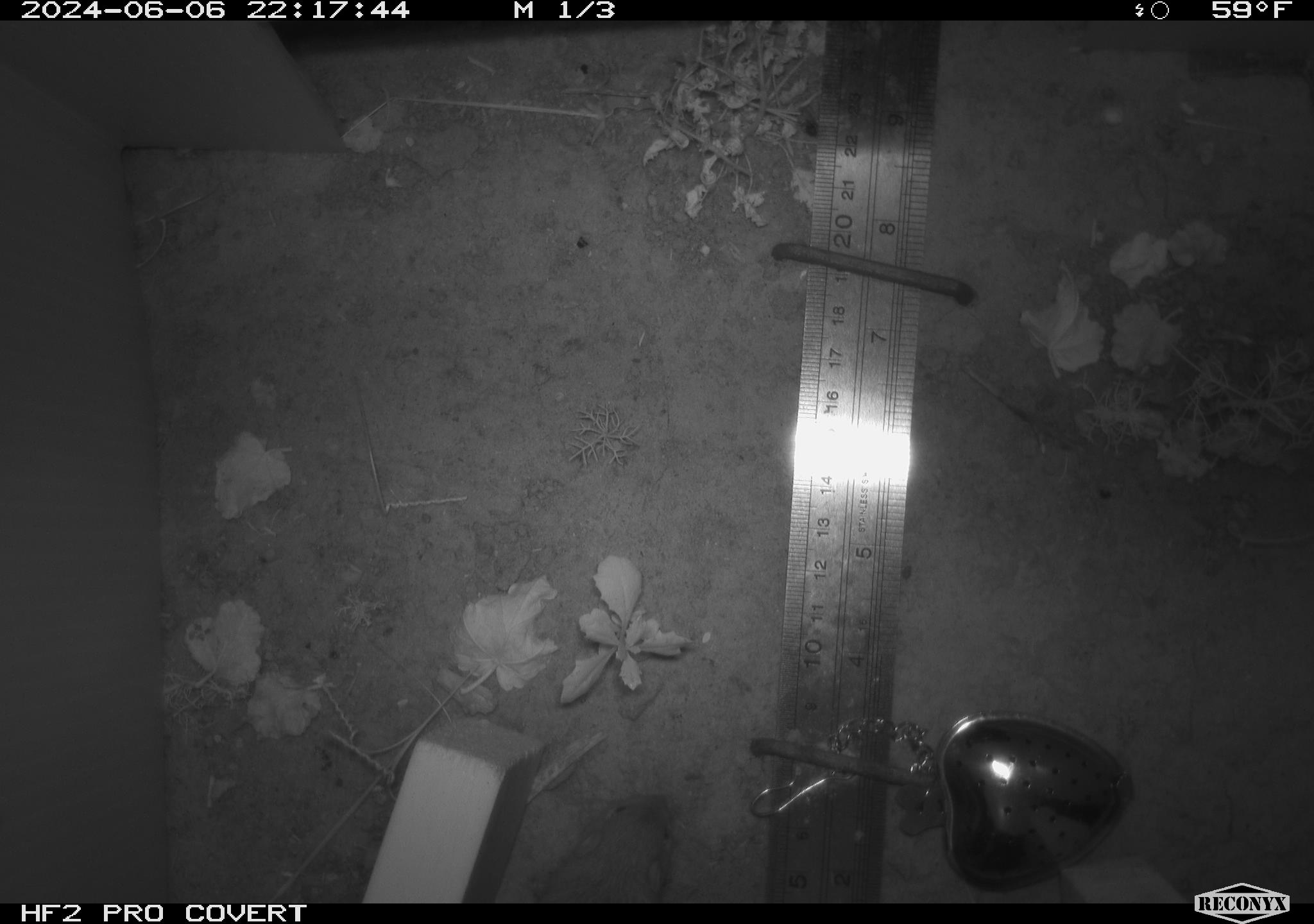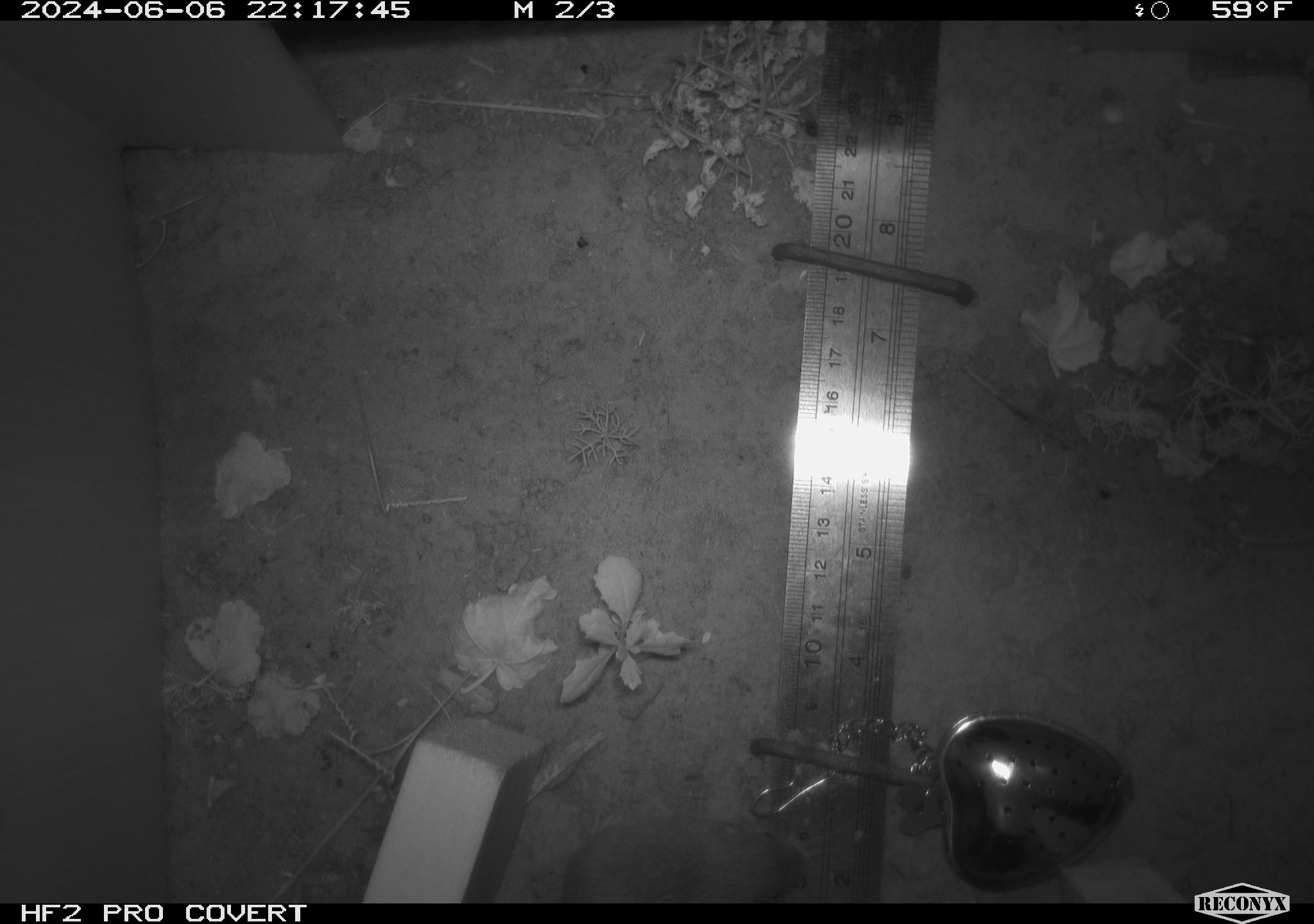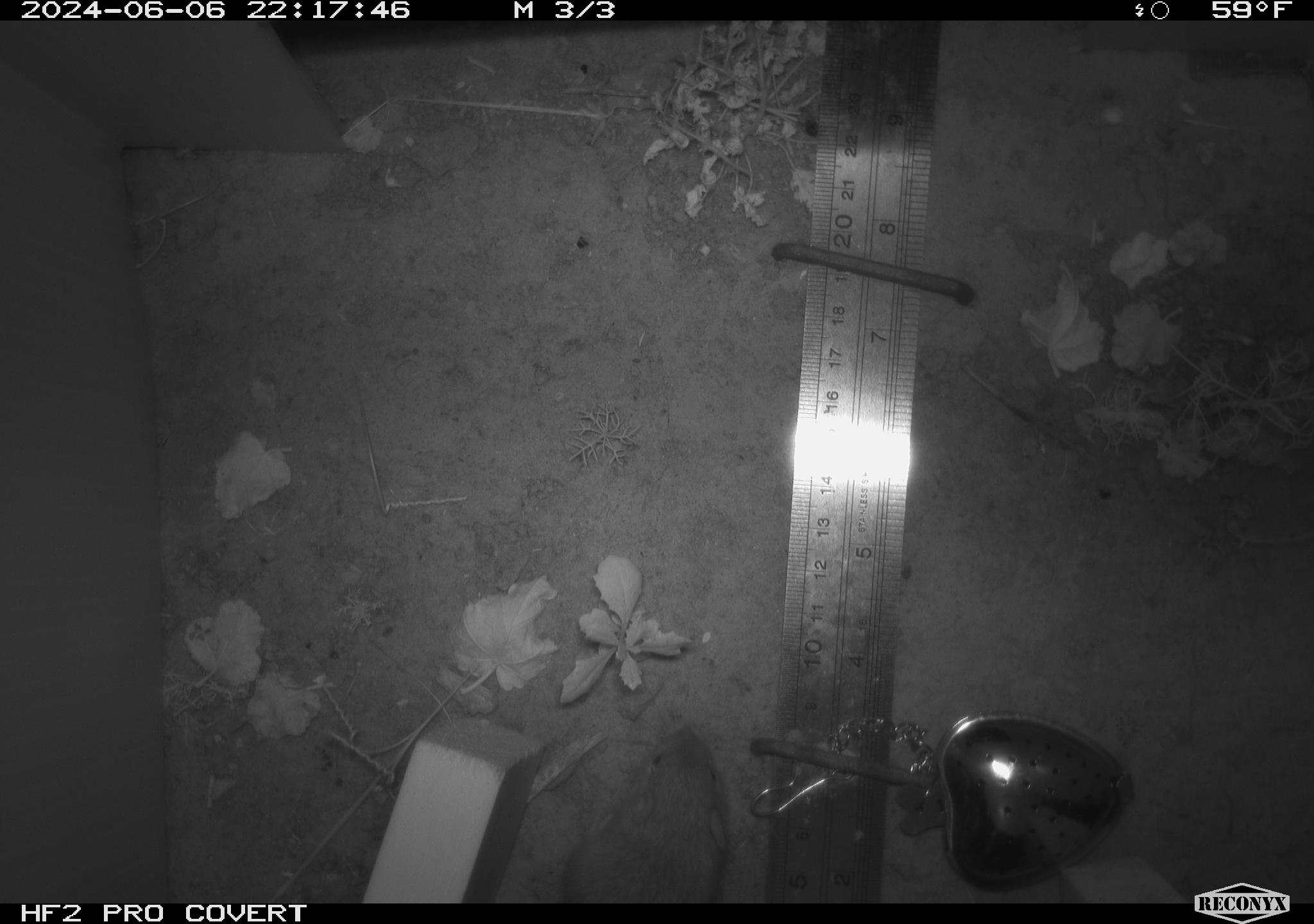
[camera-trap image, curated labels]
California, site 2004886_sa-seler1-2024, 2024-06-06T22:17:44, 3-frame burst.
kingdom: Animalia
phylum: Chordata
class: Mammalia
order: Rodentia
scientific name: Rodentia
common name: mouse species